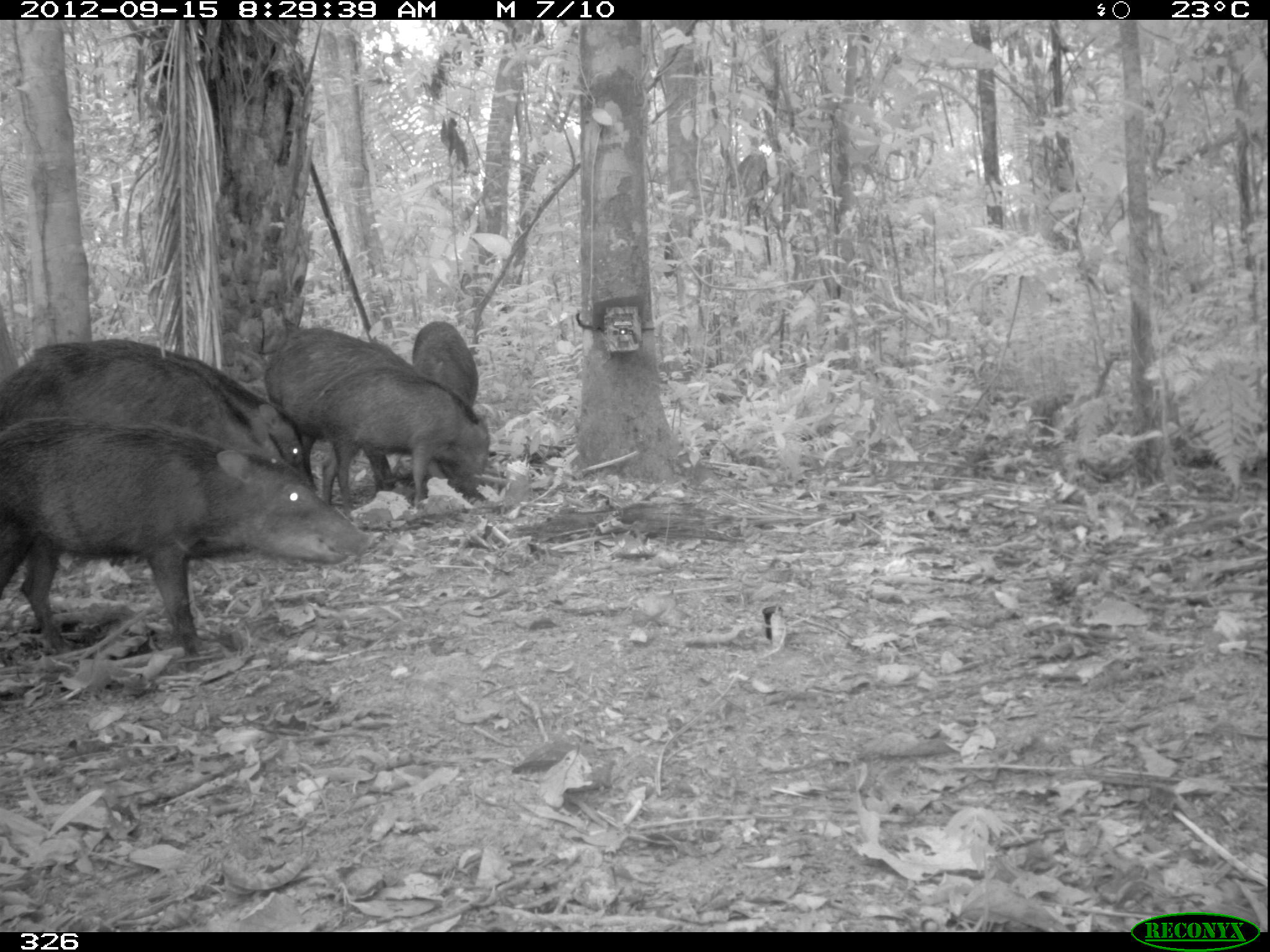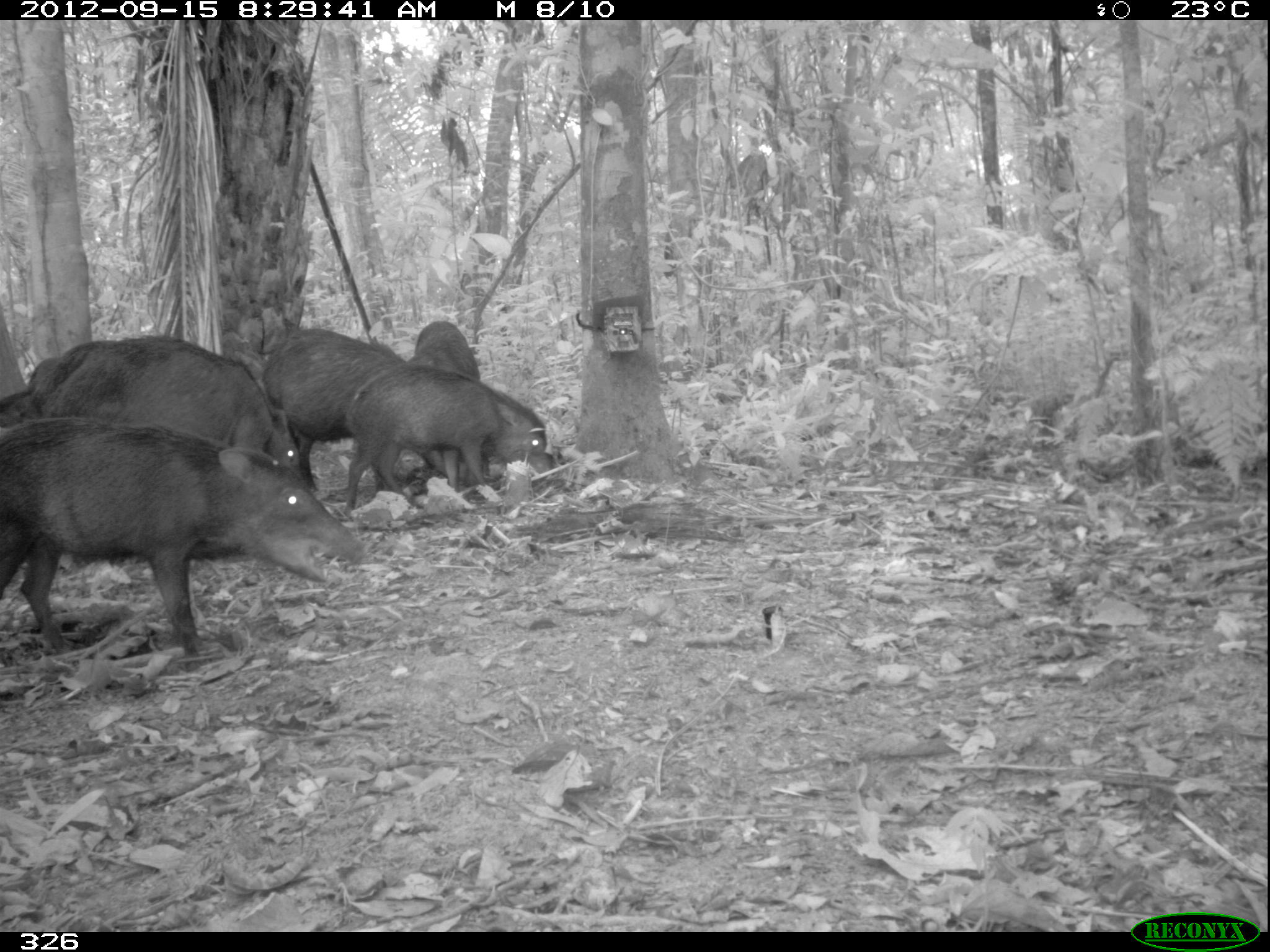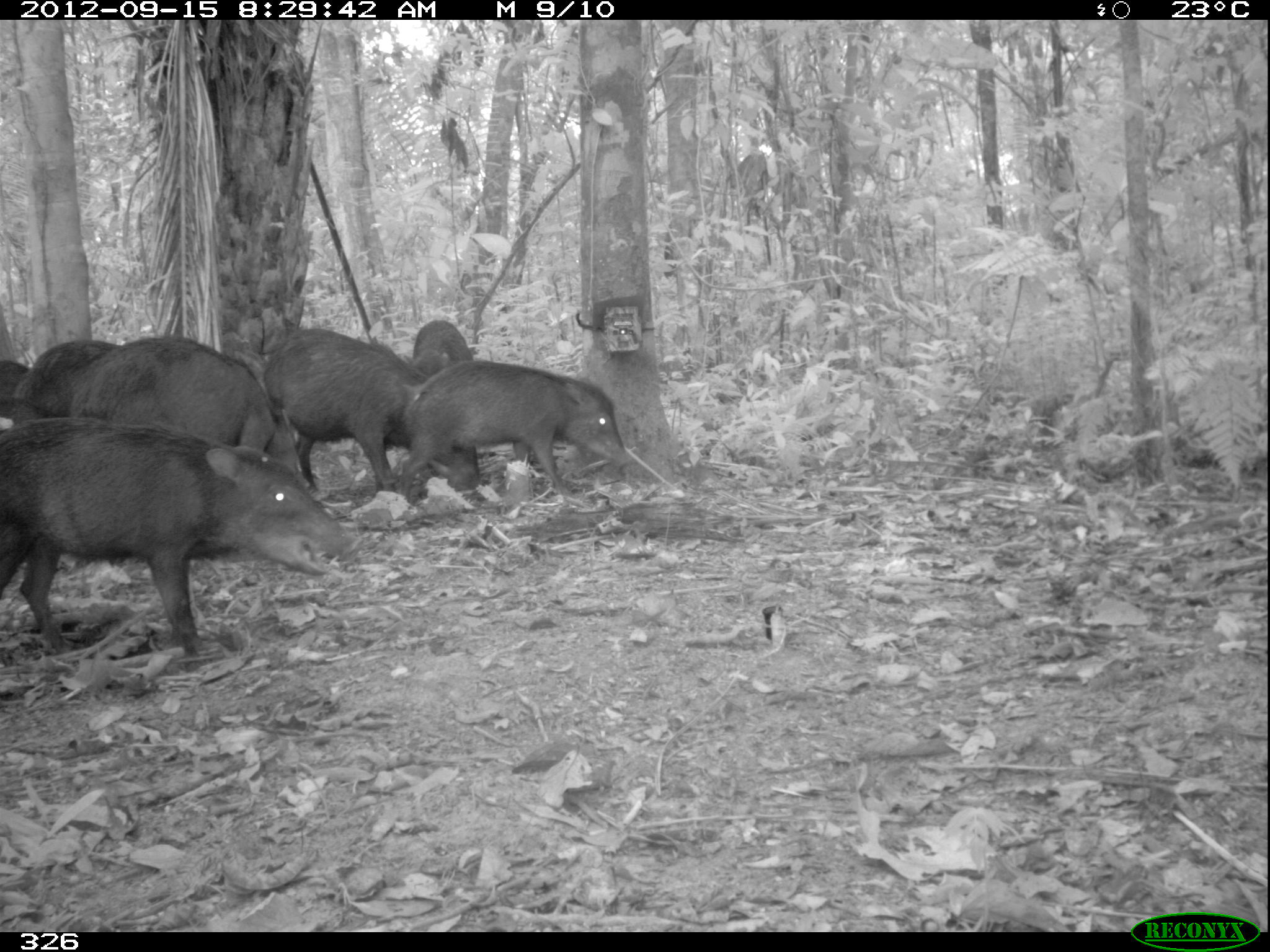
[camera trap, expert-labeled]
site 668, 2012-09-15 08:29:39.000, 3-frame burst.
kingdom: Animalia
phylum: Chordata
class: Mammalia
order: Artiodactyla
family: Tayassuidae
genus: Tayassu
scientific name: Tayassu pecari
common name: white-lipped peccary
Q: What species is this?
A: Tayassu pecari (white-lipped peccary).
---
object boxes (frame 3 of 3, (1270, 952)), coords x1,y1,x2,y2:
tayassu pecari: 0,421,359,659; 60,335,312,489; 264,328,485,491; 397,359,632,494; 15,333,122,418; 413,320,471,381; 0,356,32,433